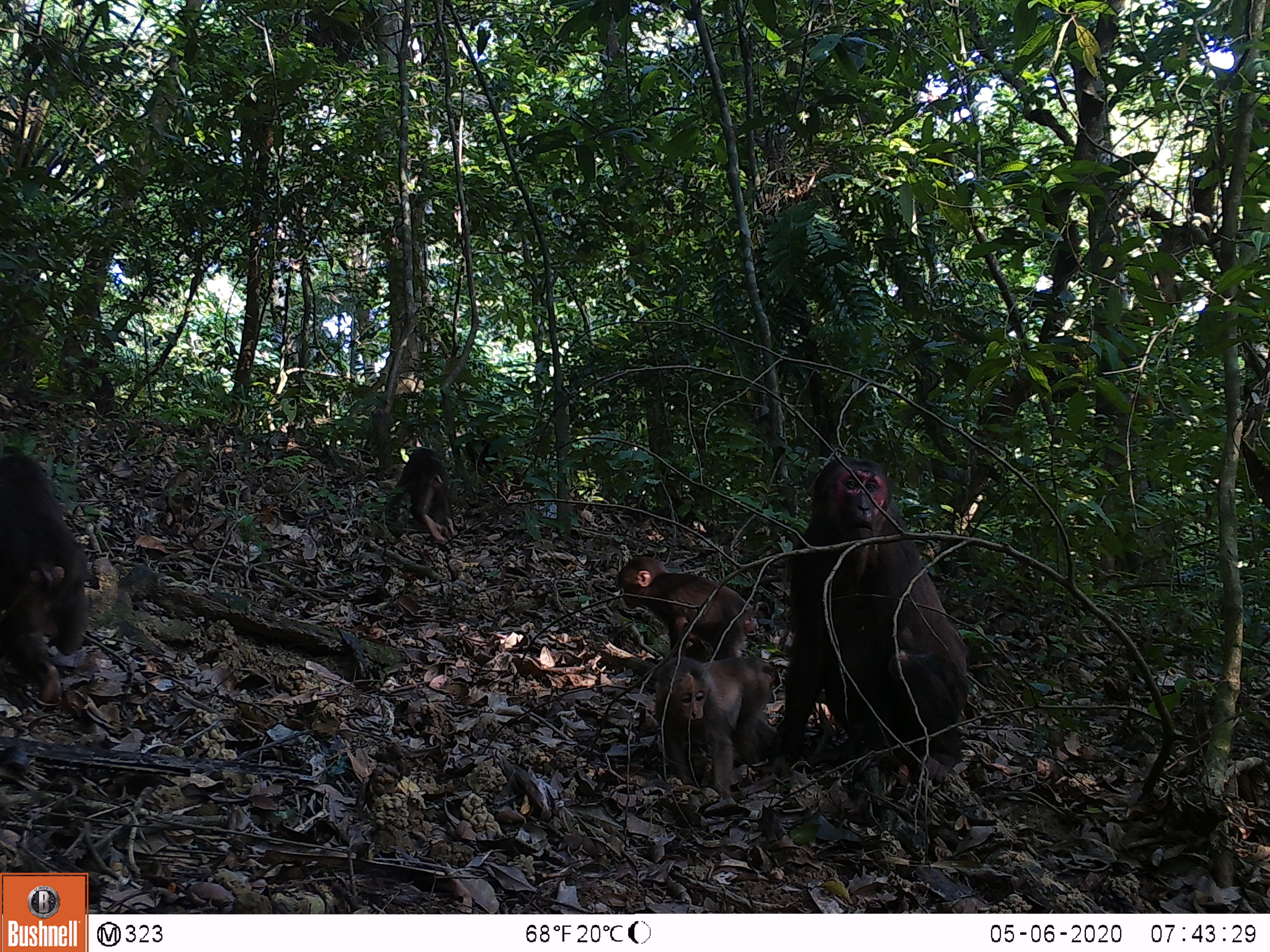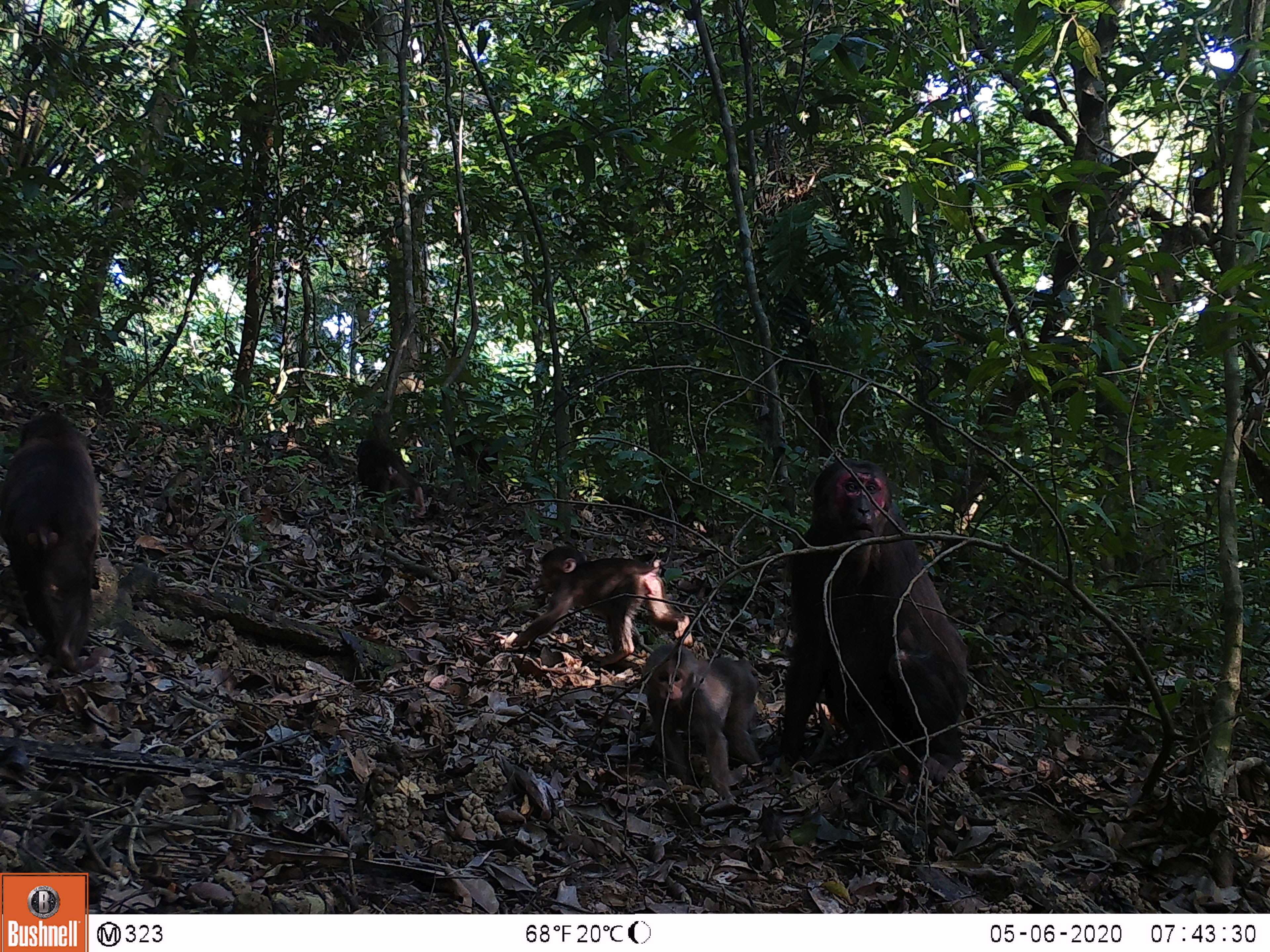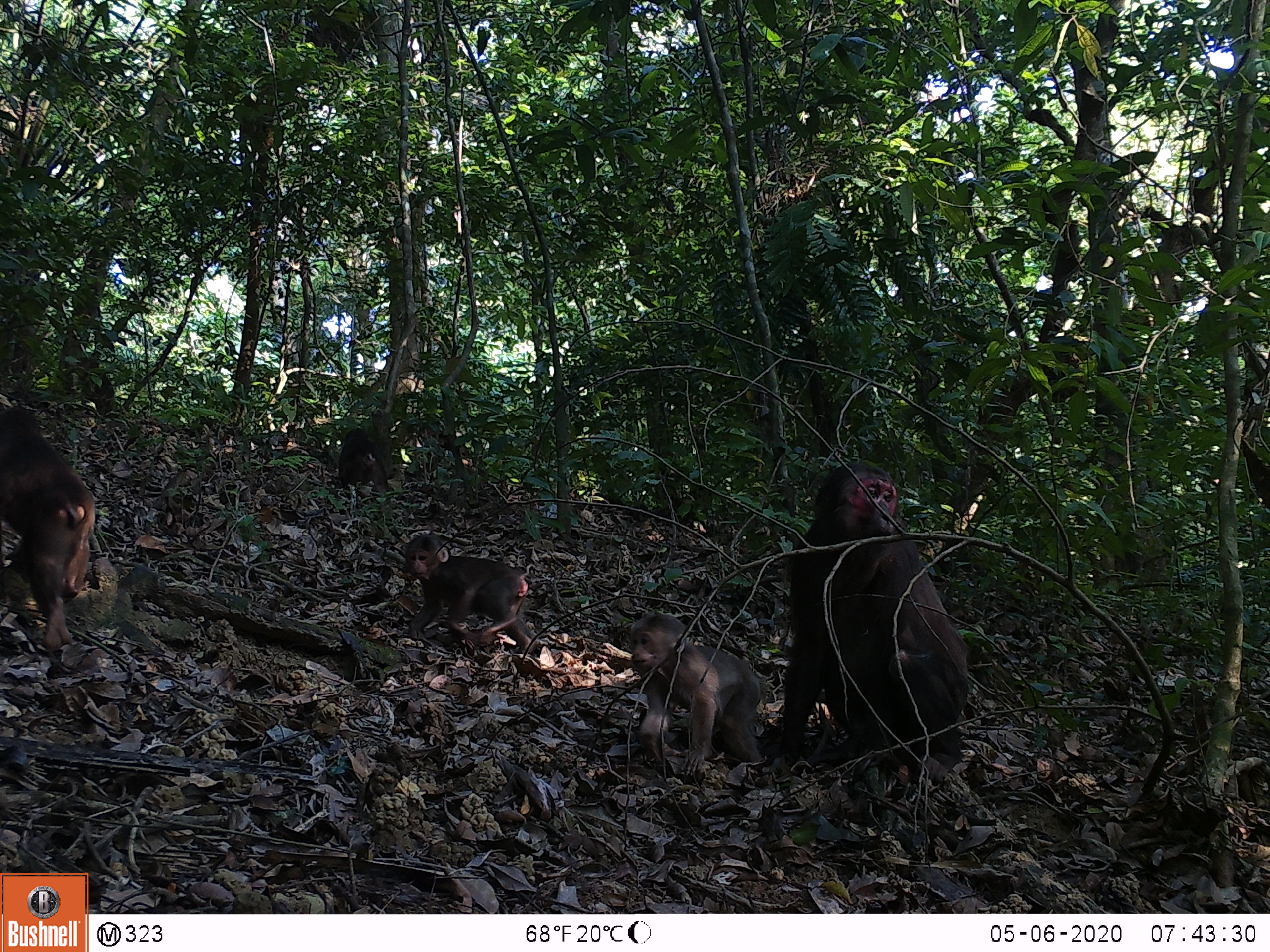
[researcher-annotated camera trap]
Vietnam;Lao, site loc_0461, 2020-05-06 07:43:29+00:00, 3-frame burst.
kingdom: Animalia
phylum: Chordata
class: Mammalia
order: Primates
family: Cercopithecidae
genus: Macaca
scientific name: Macaca arctoides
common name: stump-tailed macaque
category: stump tailed macaque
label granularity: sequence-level